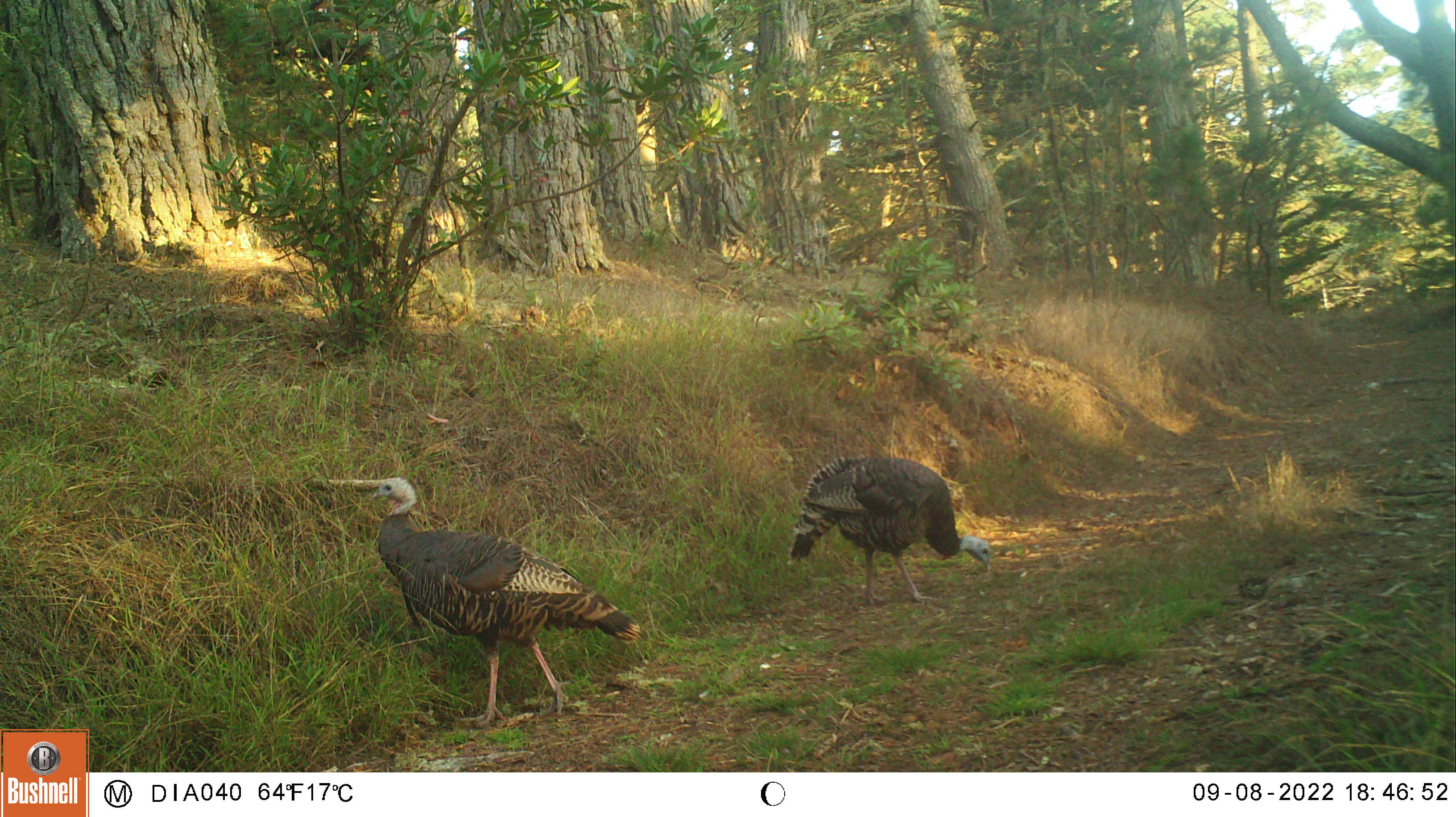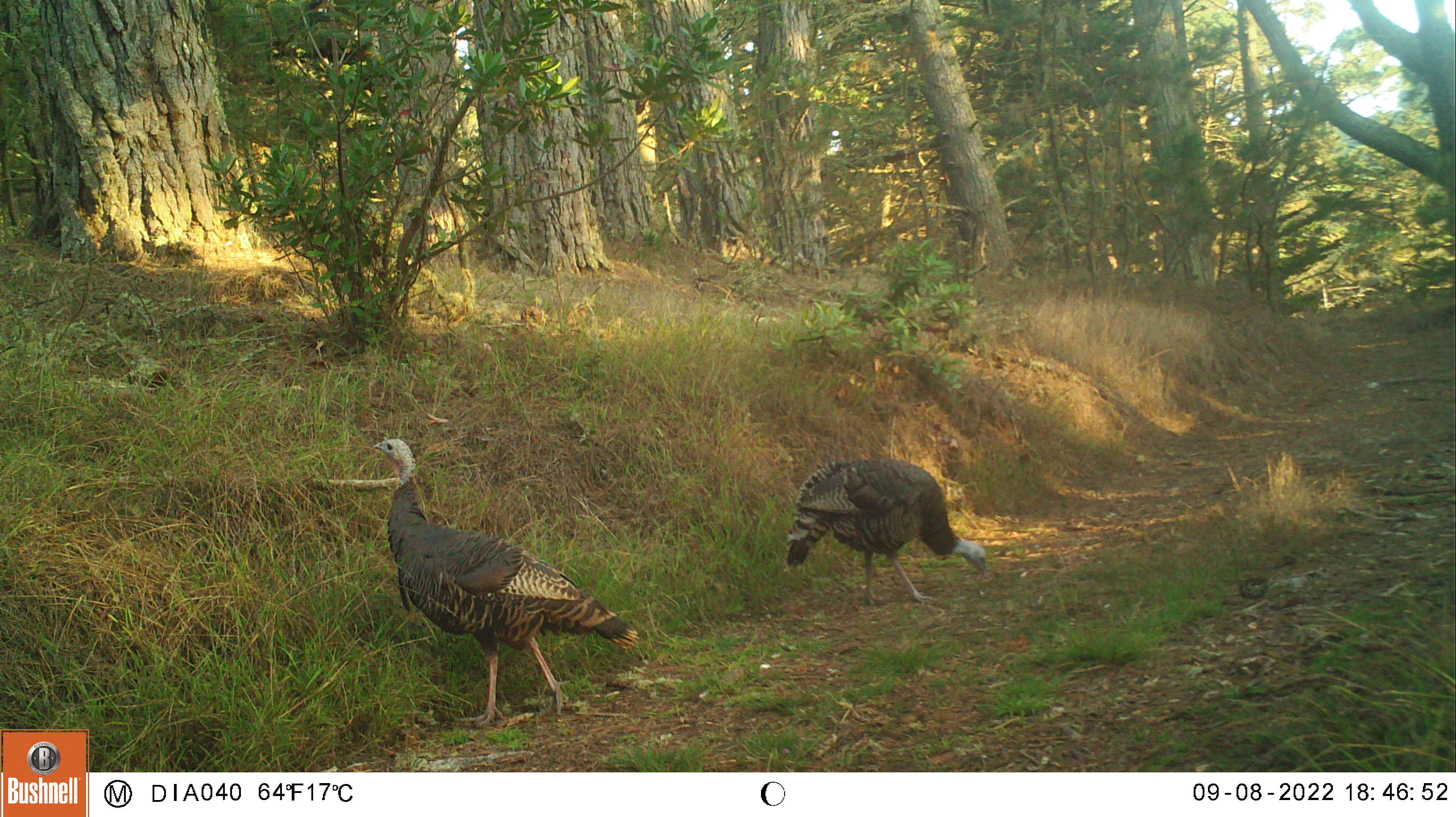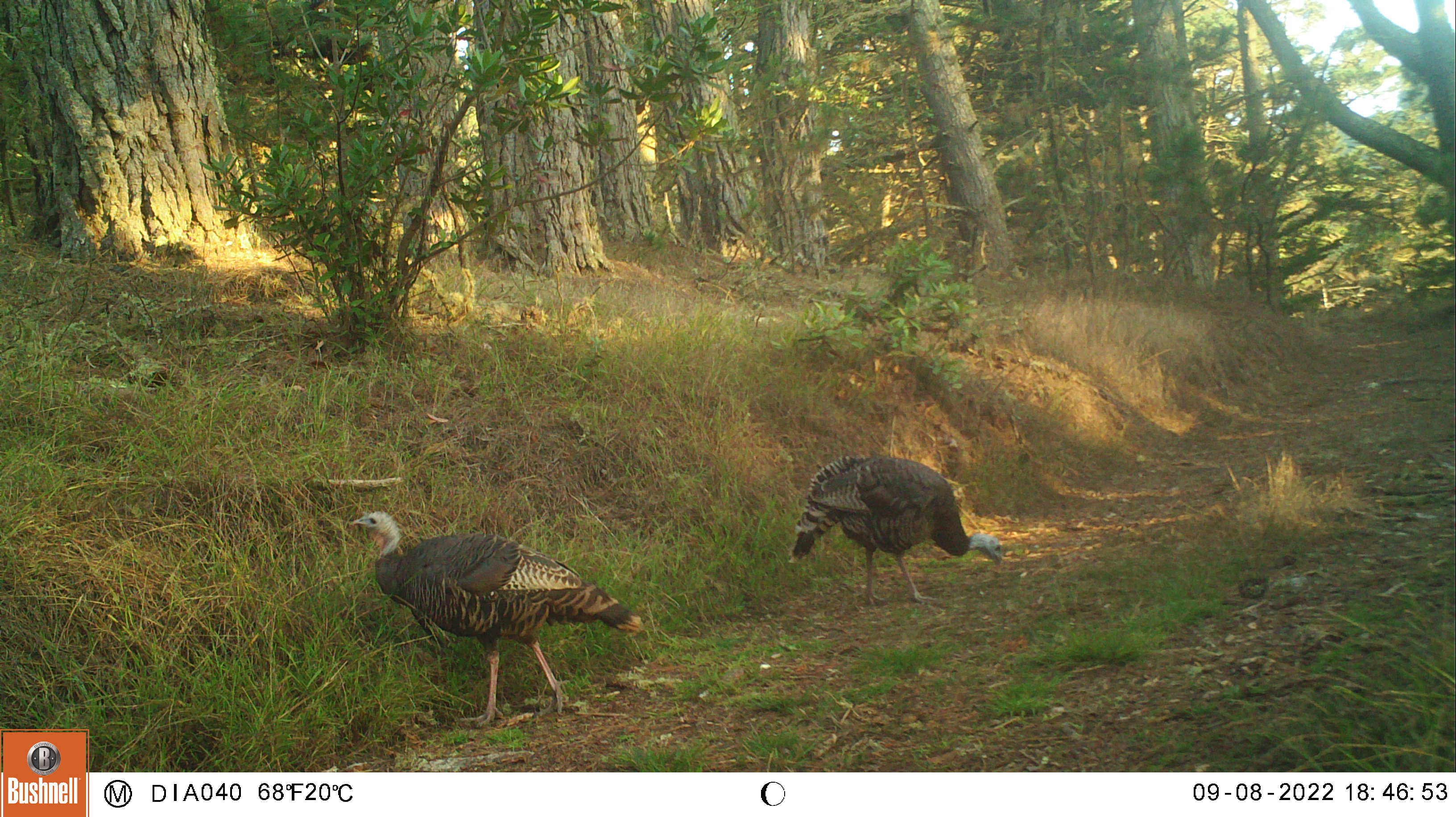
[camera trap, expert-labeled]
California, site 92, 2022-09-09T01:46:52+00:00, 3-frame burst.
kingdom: Animalia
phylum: Chordata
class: Aves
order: Galliformes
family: Phasianidae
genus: Meleagris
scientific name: Meleagris gallopavo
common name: turkey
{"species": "turkey (Meleagris gallopavo)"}